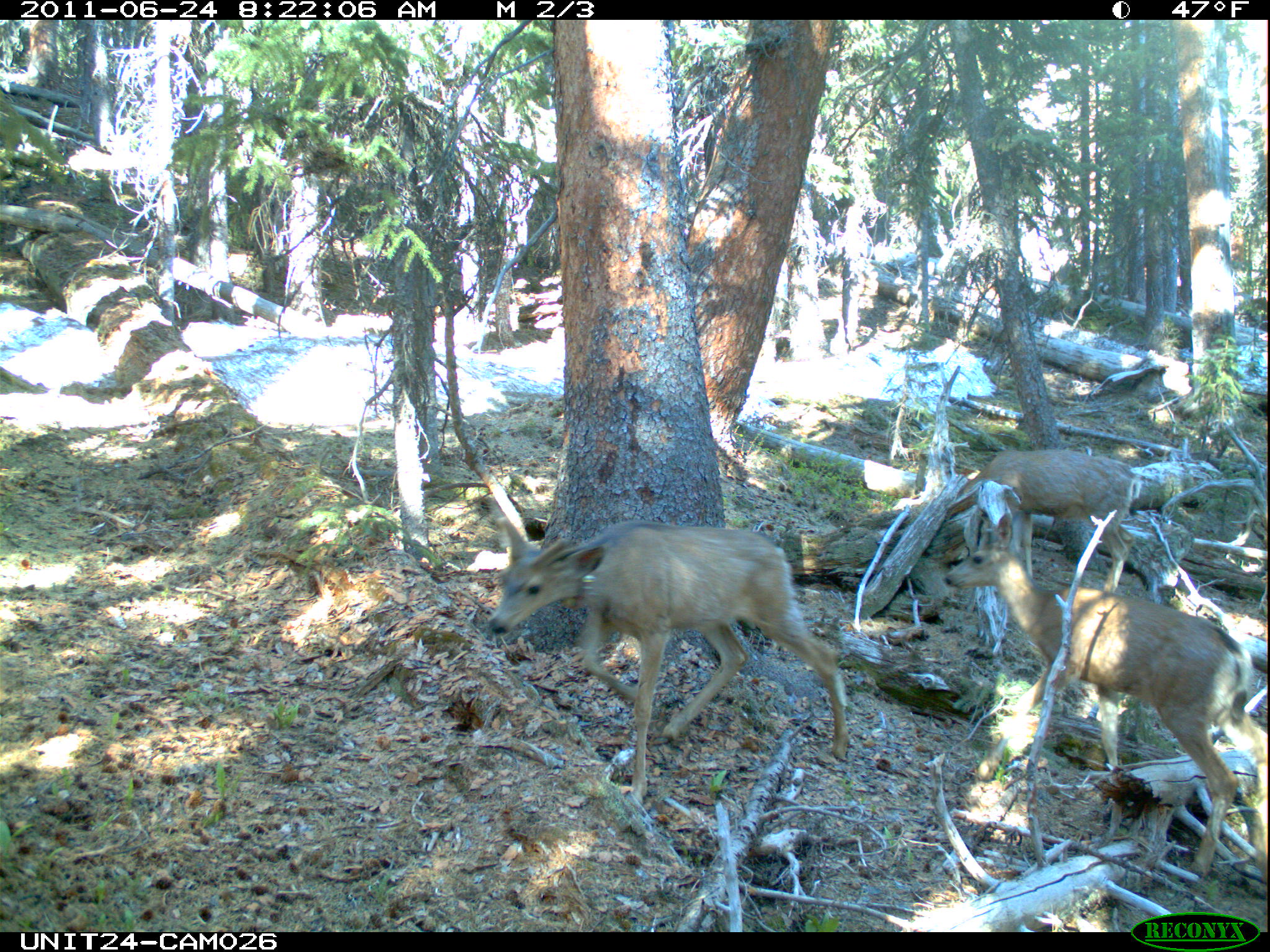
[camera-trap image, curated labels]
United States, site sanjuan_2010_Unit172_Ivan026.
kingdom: Animalia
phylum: Chordata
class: Mammalia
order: Artiodactyla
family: Cervidae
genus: Odocoileus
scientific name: Odocoileus hemionus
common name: mule deer